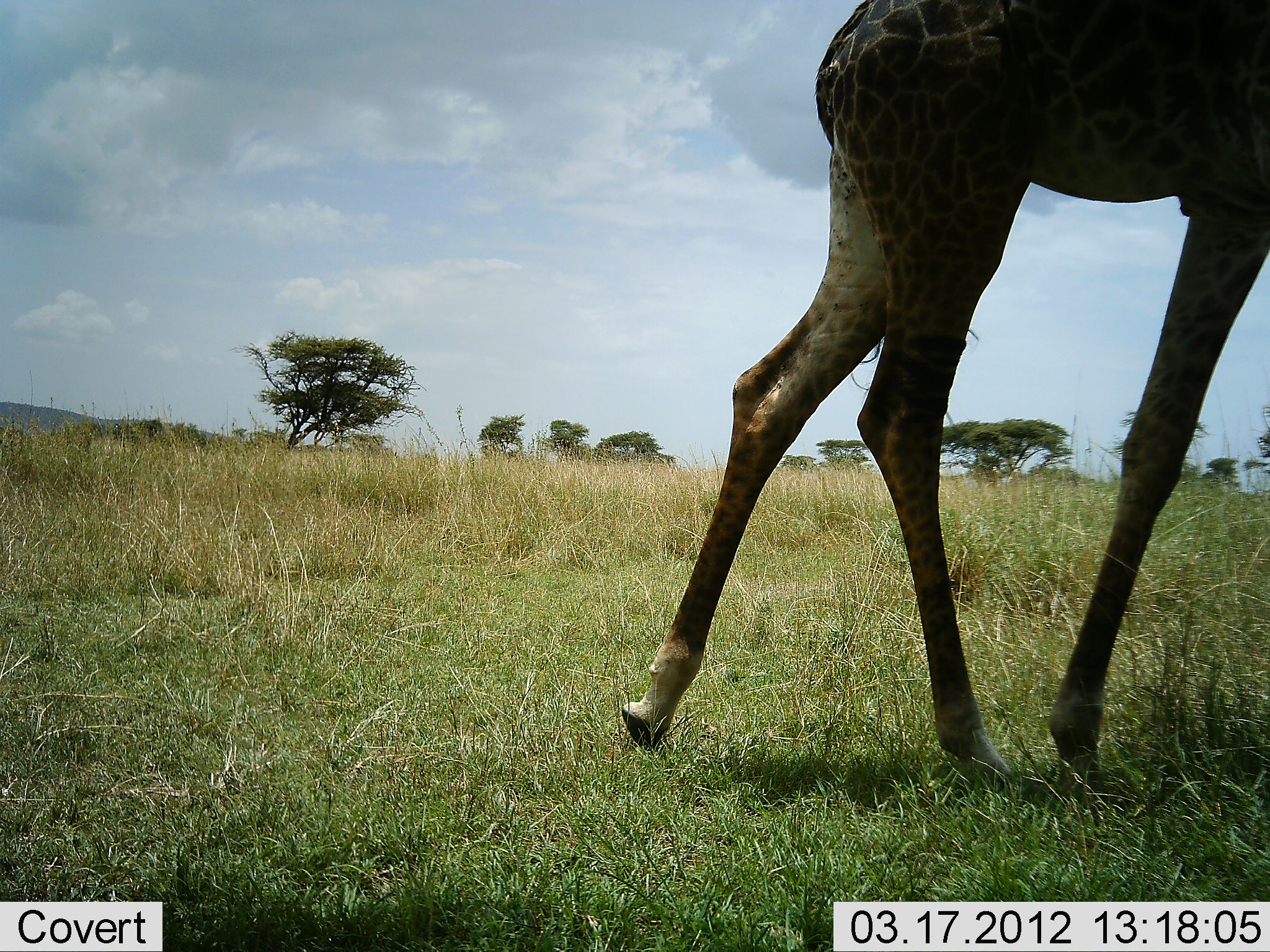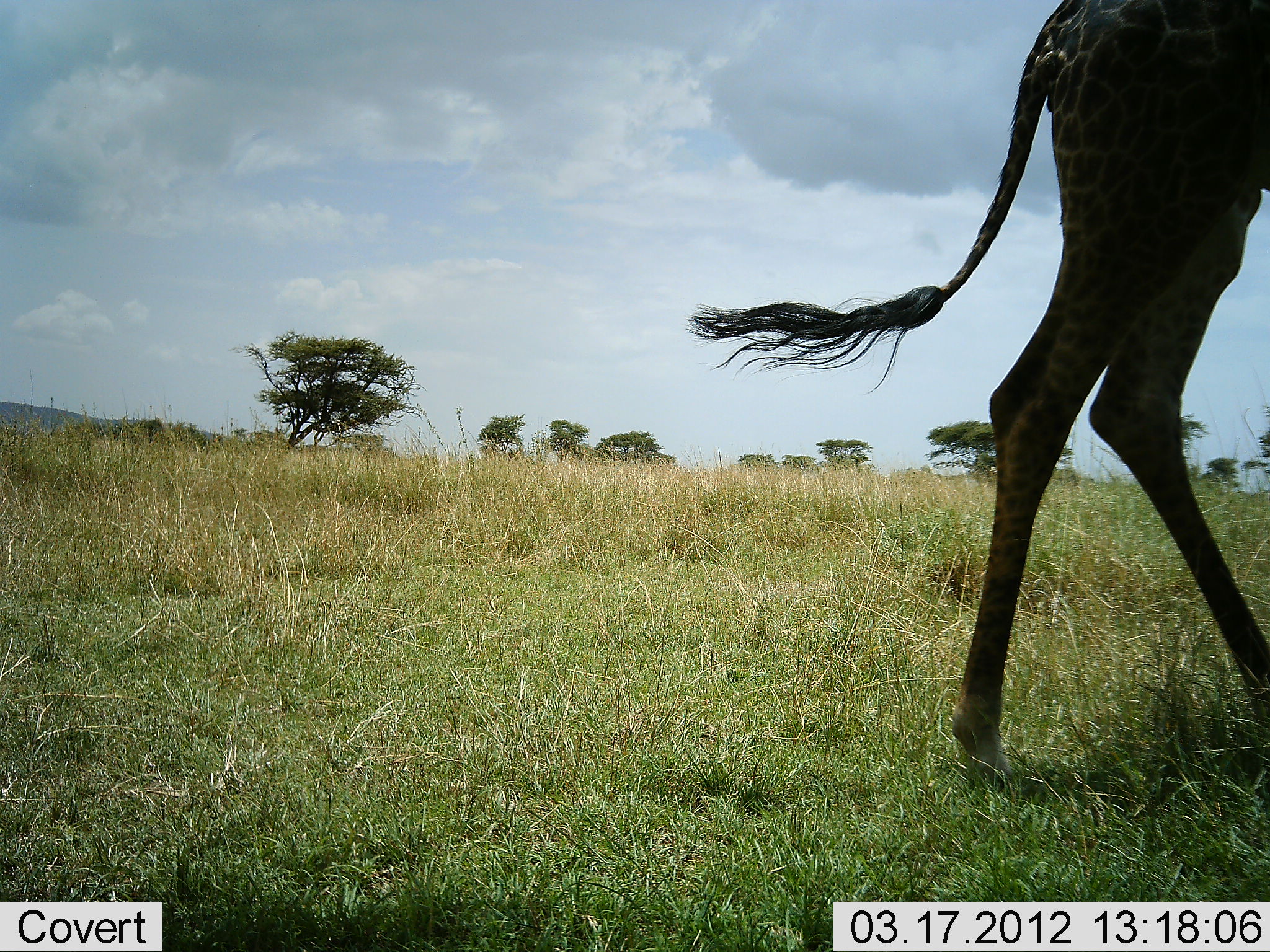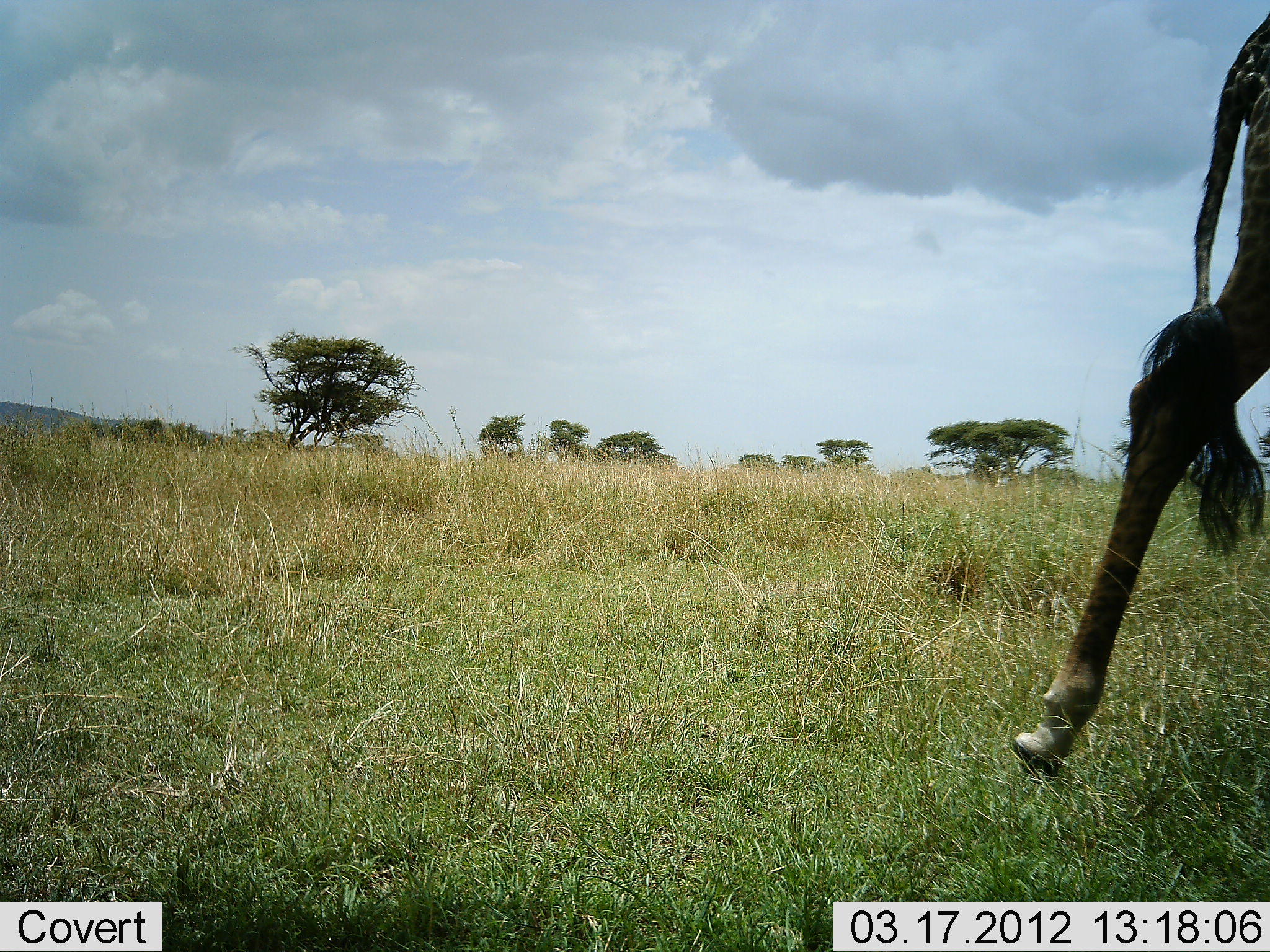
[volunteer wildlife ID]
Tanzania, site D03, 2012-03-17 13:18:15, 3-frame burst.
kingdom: Animalia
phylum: Chordata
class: Mammalia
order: Artiodactyla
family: Giraffidae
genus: Giraffa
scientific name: Giraffa camelopardalis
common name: giraffe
Giraffe (Giraffa camelopardalis), count 1. Behavior (volunteer vote fractions): standing 5%, resting 0%, moving 100%, interacting 0%. Young present (vote fraction): 5%. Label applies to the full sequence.